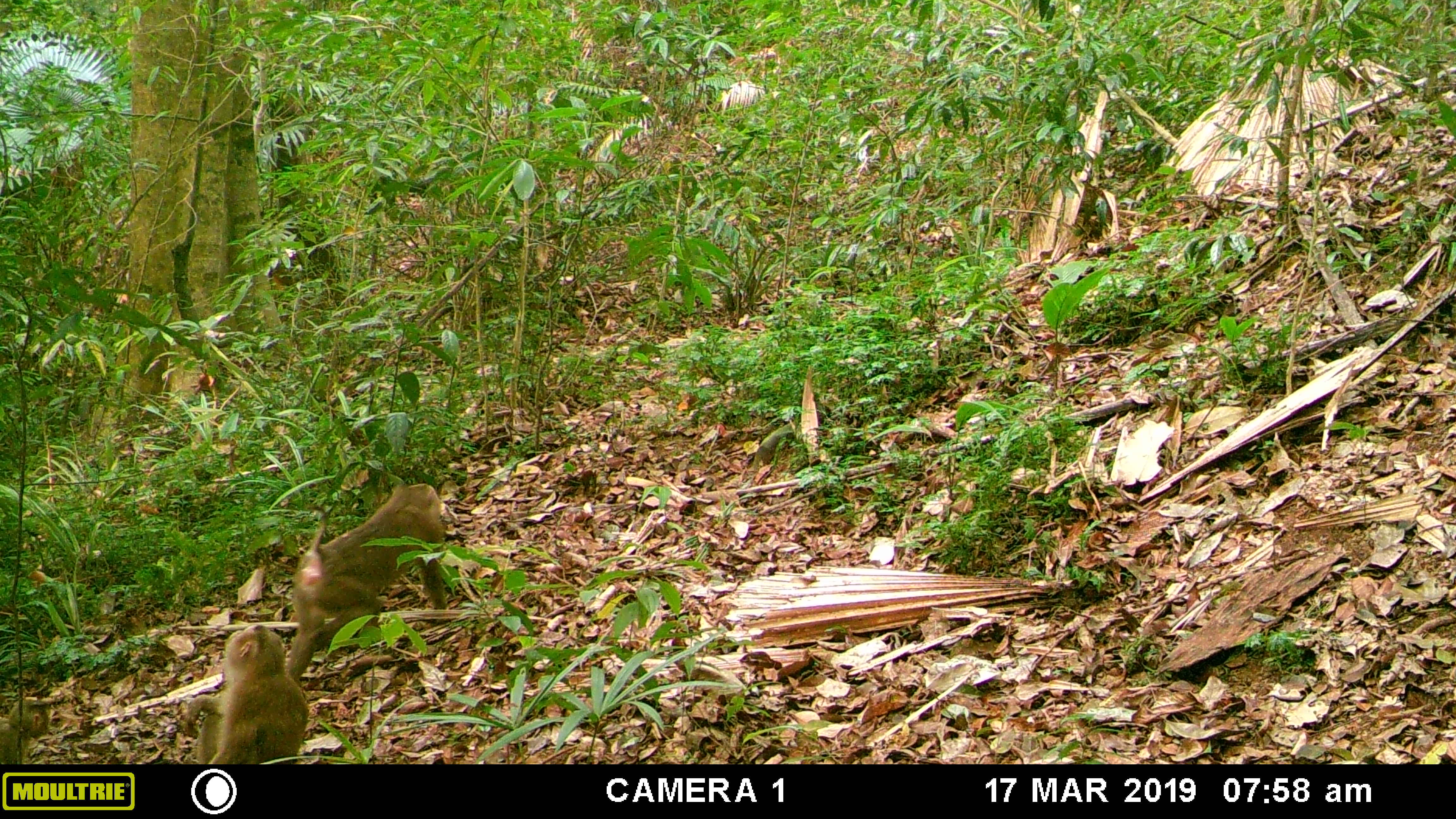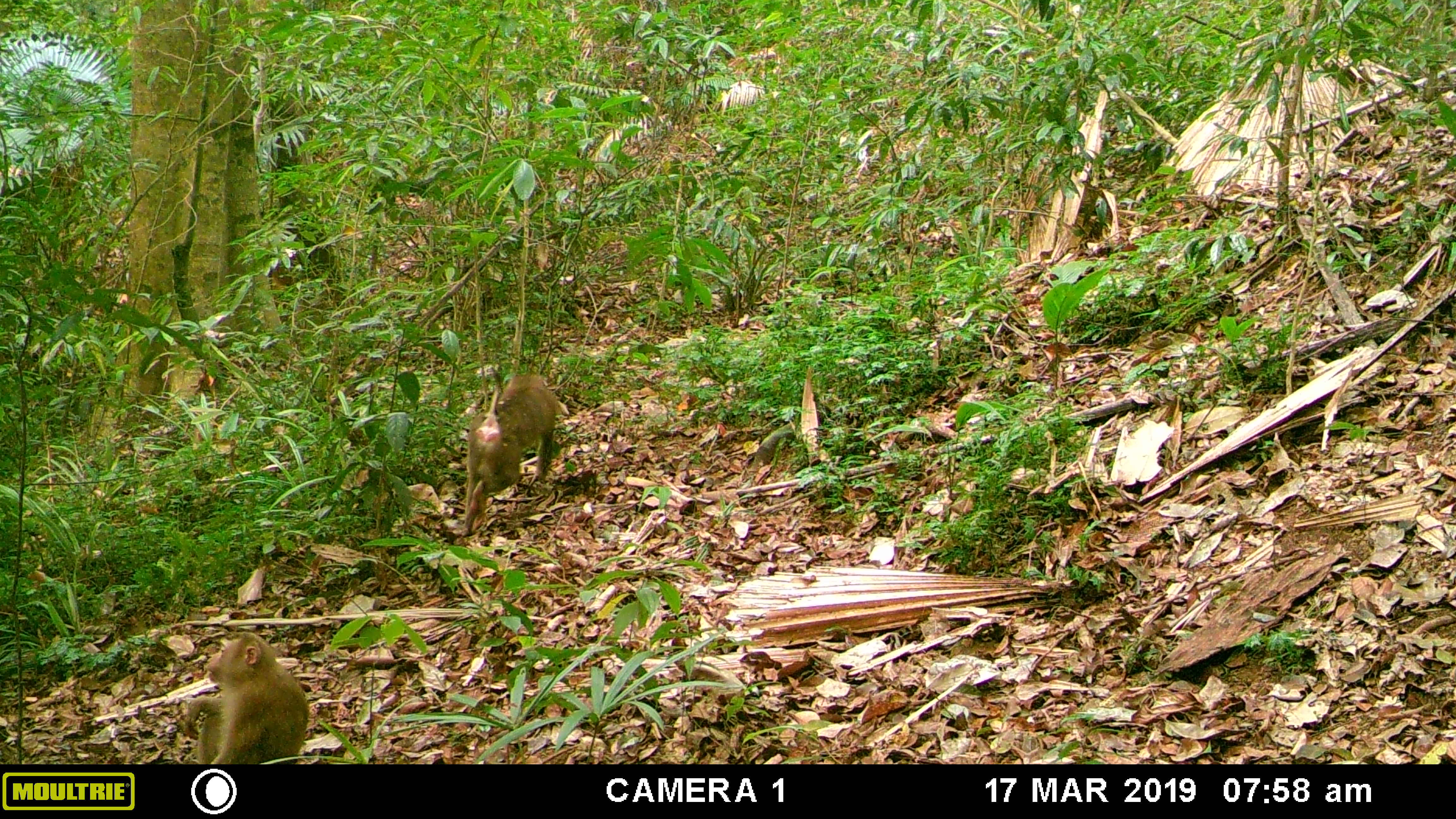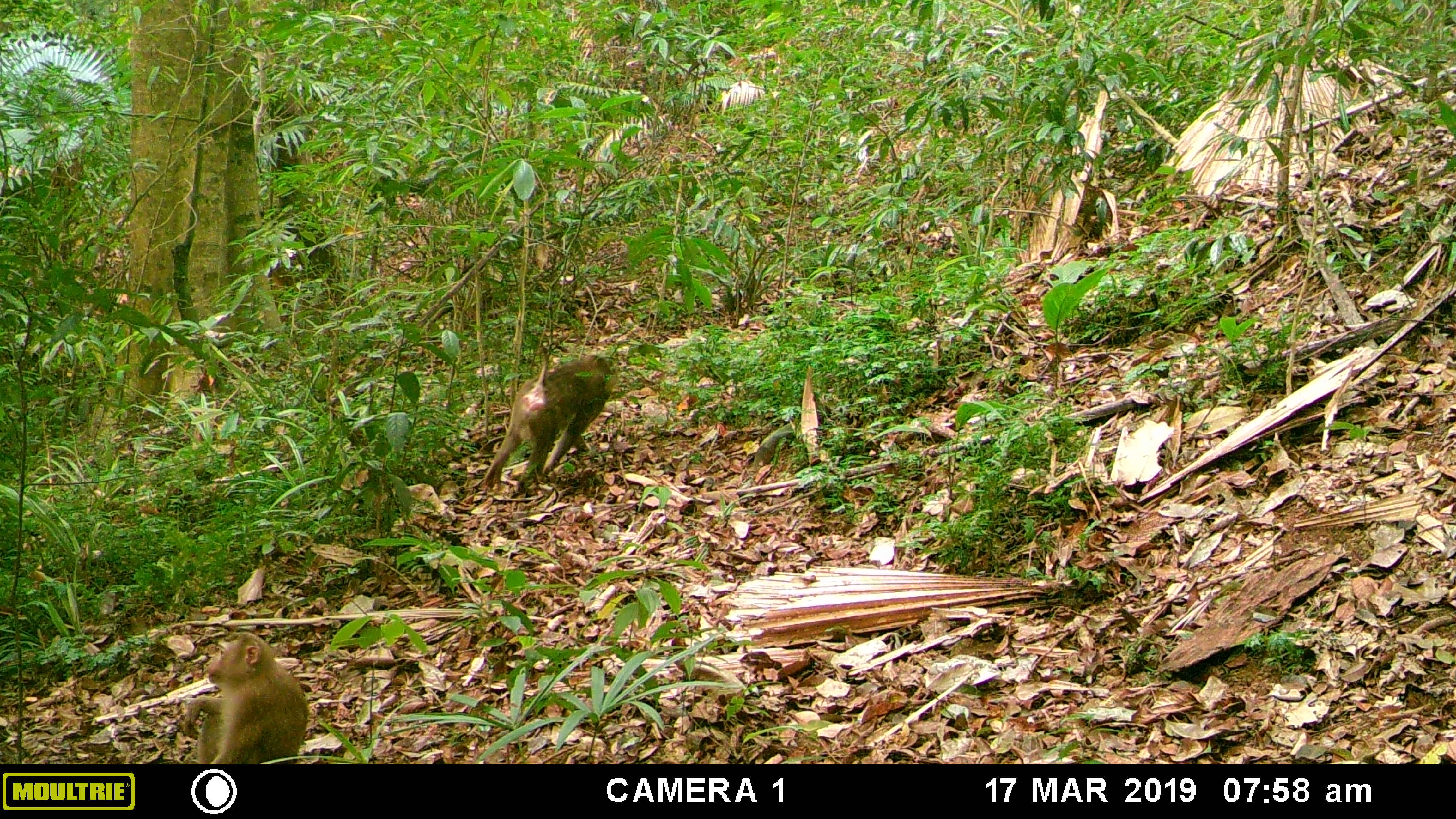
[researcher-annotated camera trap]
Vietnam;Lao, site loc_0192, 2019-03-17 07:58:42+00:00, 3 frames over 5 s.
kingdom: Animalia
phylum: Chordata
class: Mammalia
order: Primates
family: Cercopithecidae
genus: Macaca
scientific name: Macaca nemestrina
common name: pig-tailed macaque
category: pig tailed macaque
Pig tailed macaque (pig-tailed macaque) (Macaca nemestrina). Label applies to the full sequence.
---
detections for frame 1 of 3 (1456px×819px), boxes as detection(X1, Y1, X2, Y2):
pig tailed macaque: detection(284, 482, 447, 680); detection(185, 624, 309, 764); detection(0, 696, 50, 764)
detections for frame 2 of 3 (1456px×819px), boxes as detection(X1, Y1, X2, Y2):
pig tailed macaque: detection(181, 629, 309, 764); detection(462, 365, 557, 536)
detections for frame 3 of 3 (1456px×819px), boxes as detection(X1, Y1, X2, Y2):
pig tailed macaque: detection(480, 344, 613, 491); detection(181, 629, 309, 764)